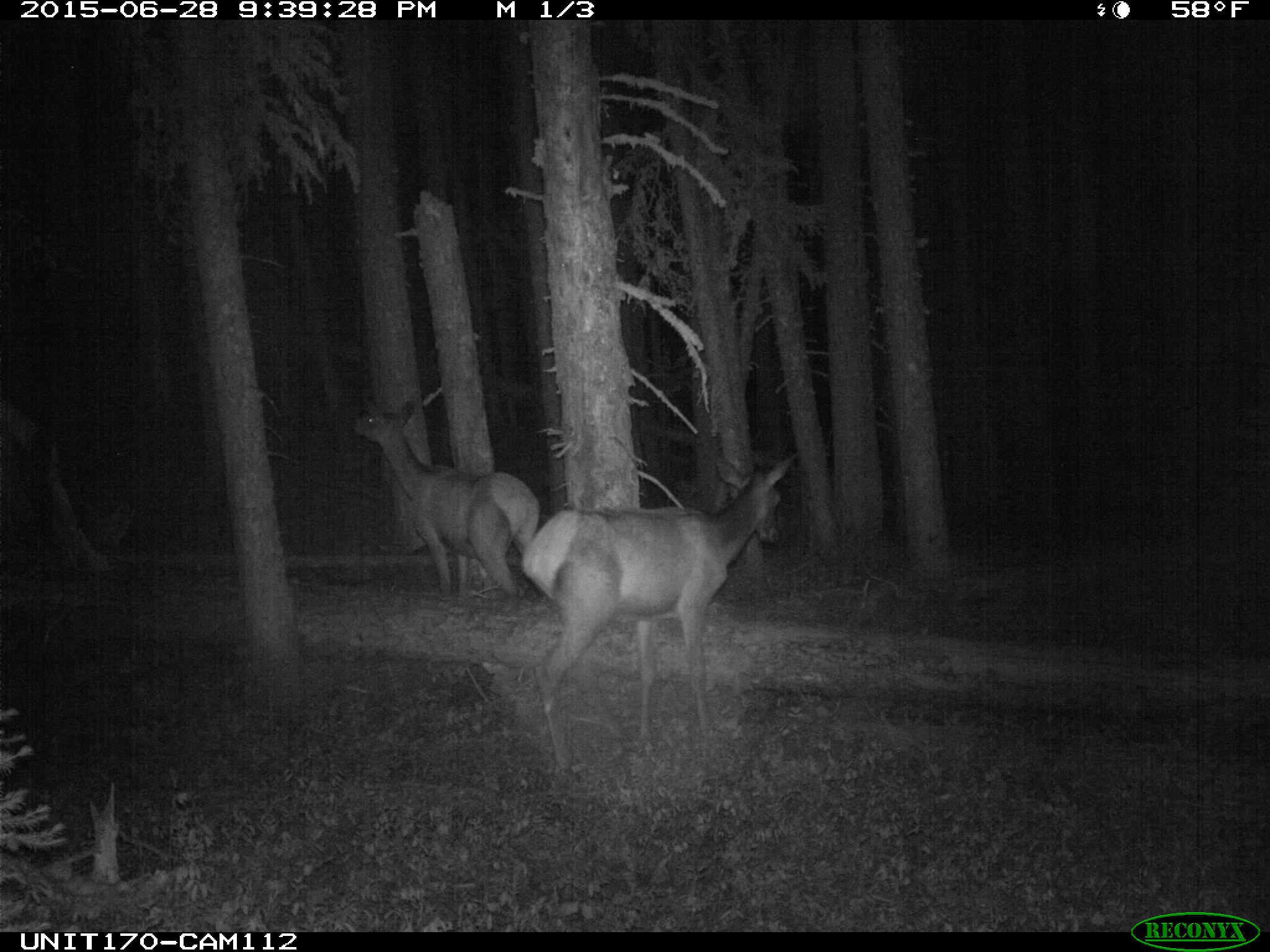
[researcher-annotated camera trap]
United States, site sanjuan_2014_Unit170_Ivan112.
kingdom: Animalia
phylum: Chordata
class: Mammalia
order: Artiodactyla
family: Cervidae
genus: Cervus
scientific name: Cervus elaphus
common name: red deer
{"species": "Cervus elaphus (red deer)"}